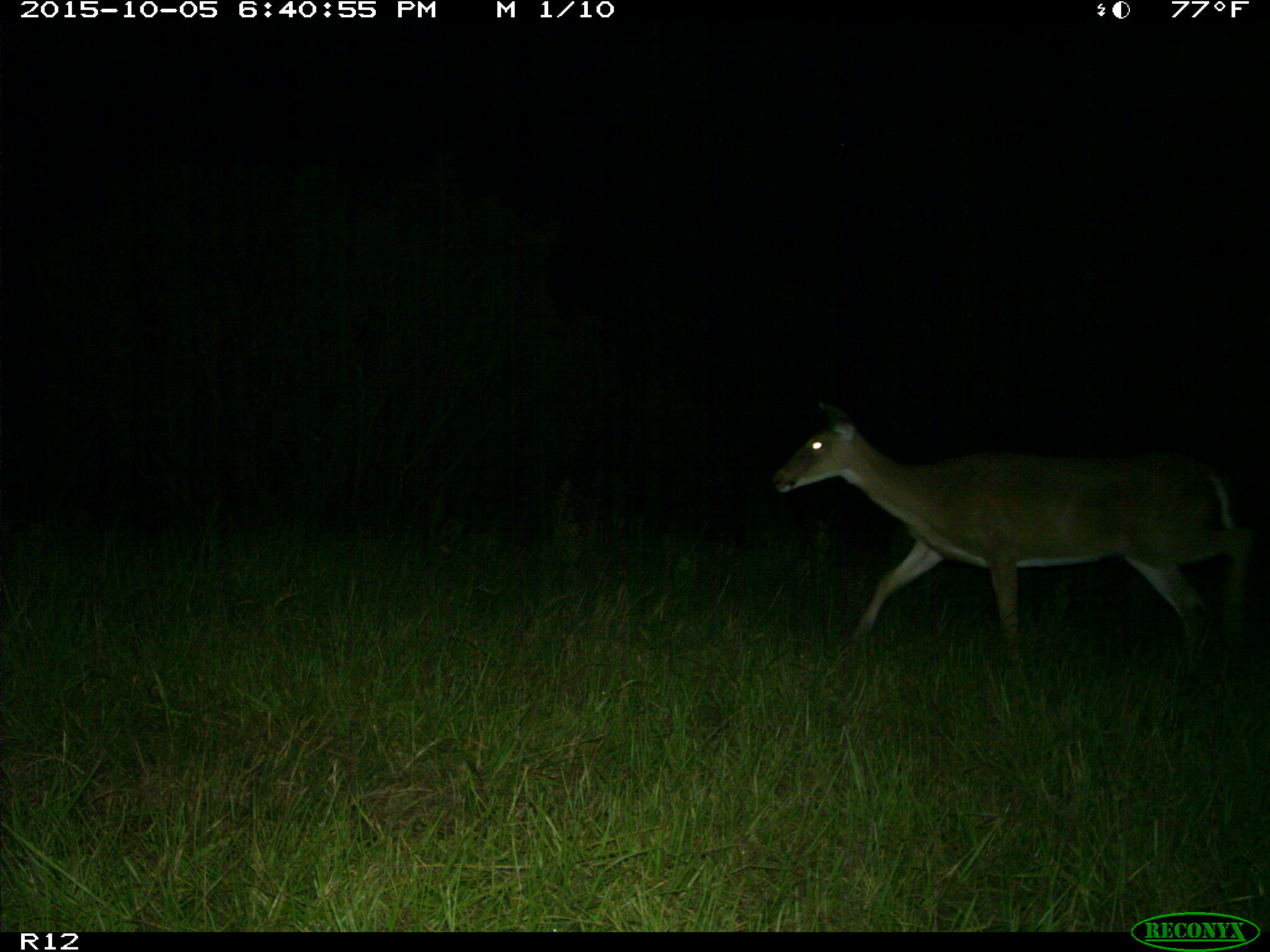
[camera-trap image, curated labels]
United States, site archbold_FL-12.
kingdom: Animalia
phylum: Chordata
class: Mammalia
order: Artiodactyla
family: Cervidae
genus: Odocoileus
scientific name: Odocoileus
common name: deer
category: unidentified deer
Unidentified deer (deer) (Odocoileus).